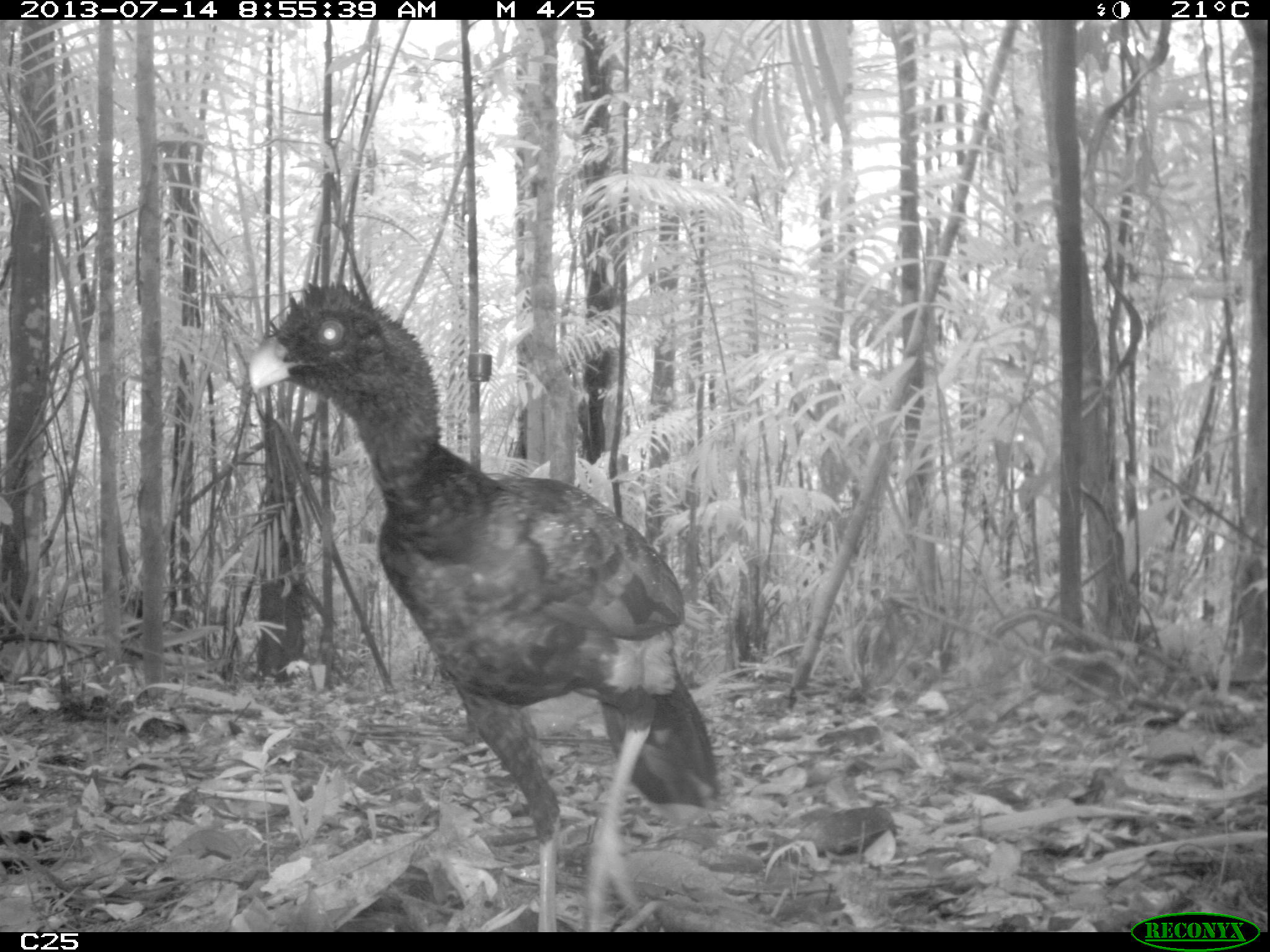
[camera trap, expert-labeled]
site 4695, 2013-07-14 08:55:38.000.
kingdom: Animalia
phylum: Chordata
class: Aves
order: Galliformes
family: Cracidae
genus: Mitu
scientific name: Mitu tomentosum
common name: crestless curassow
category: mitu tomentosa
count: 1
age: adult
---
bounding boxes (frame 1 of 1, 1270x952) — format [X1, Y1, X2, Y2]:
mitu tomentosa: [245, 275, 723, 927]